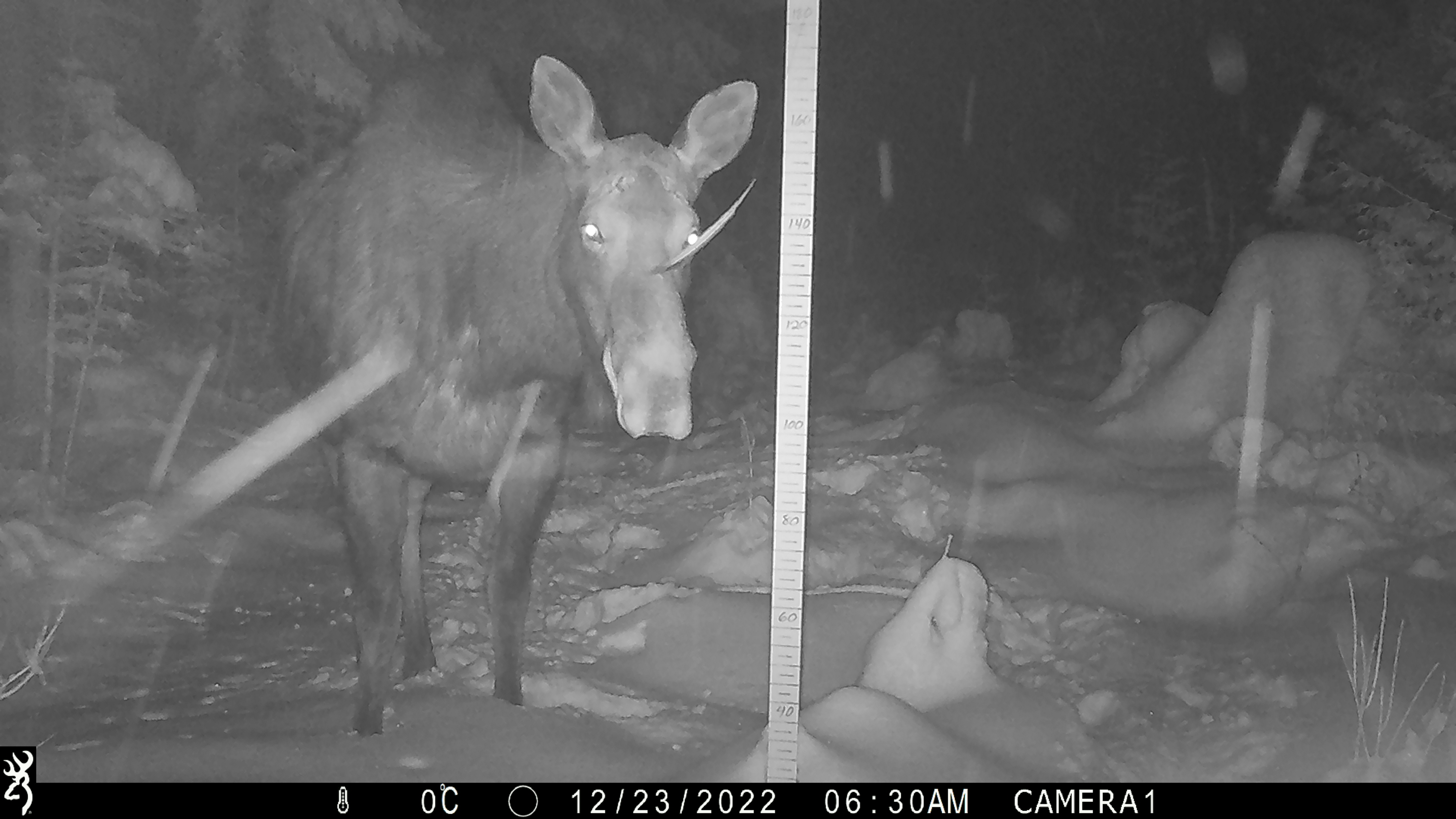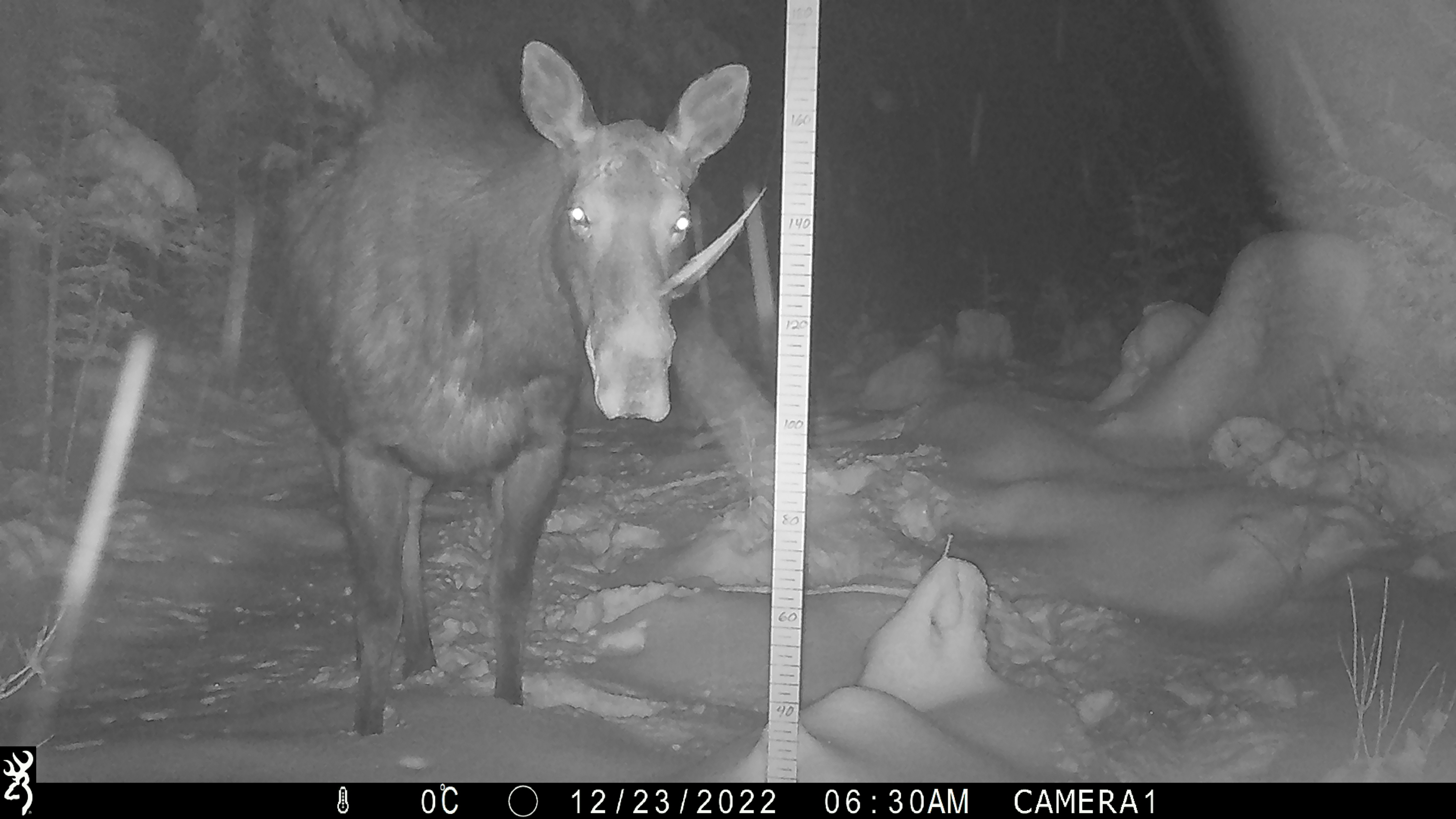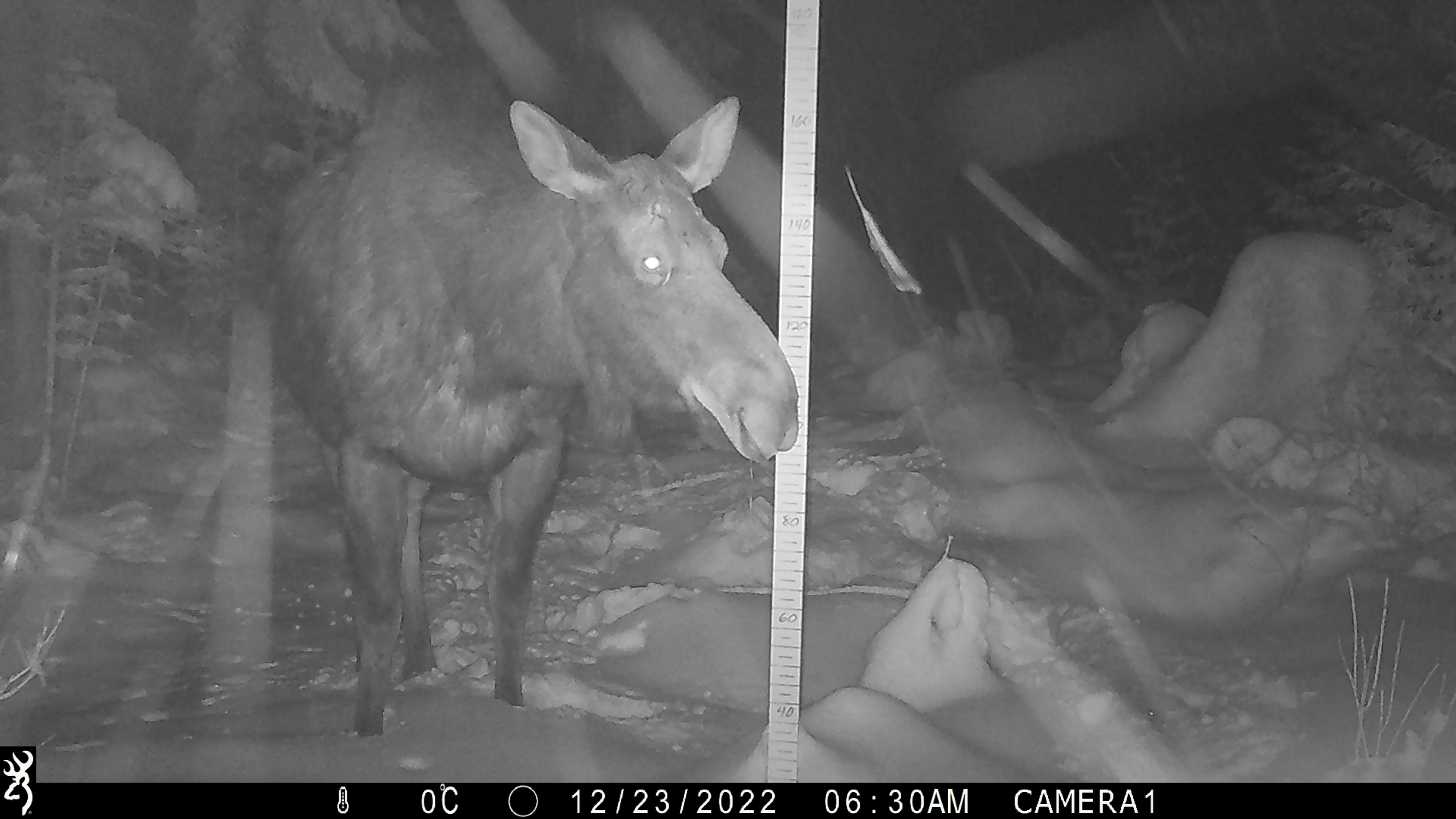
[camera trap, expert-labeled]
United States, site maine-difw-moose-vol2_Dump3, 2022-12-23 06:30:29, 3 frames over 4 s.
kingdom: Animalia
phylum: Chordata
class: Mammalia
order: Artiodactyla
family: Cervidae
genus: Alces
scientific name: Alces alces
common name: moose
Moose (Alces alces).